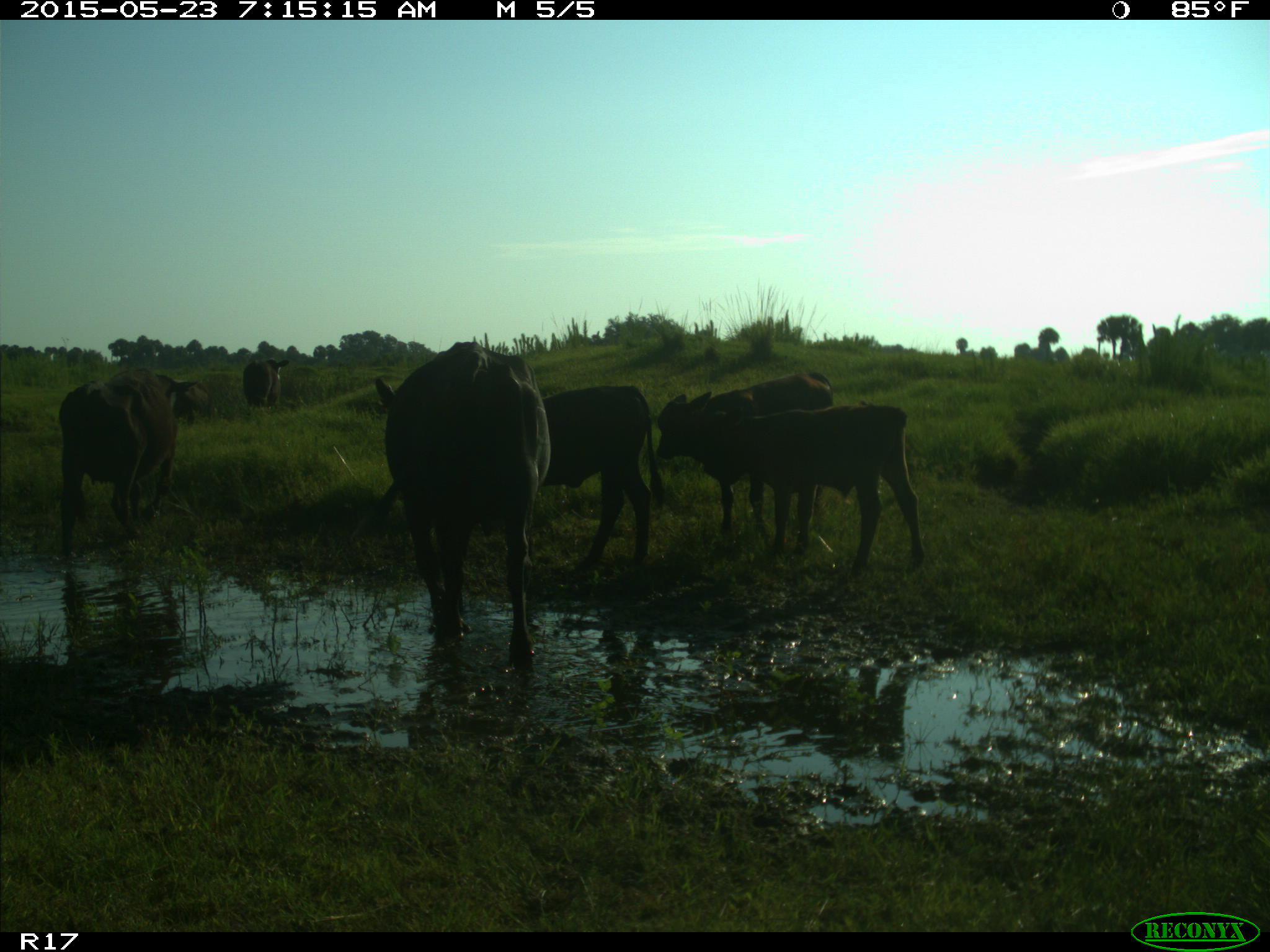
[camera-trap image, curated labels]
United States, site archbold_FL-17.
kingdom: Animalia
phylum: Chordata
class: Mammalia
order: Artiodactyla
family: Bovidae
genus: Bos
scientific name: Bos taurus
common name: domestic cow